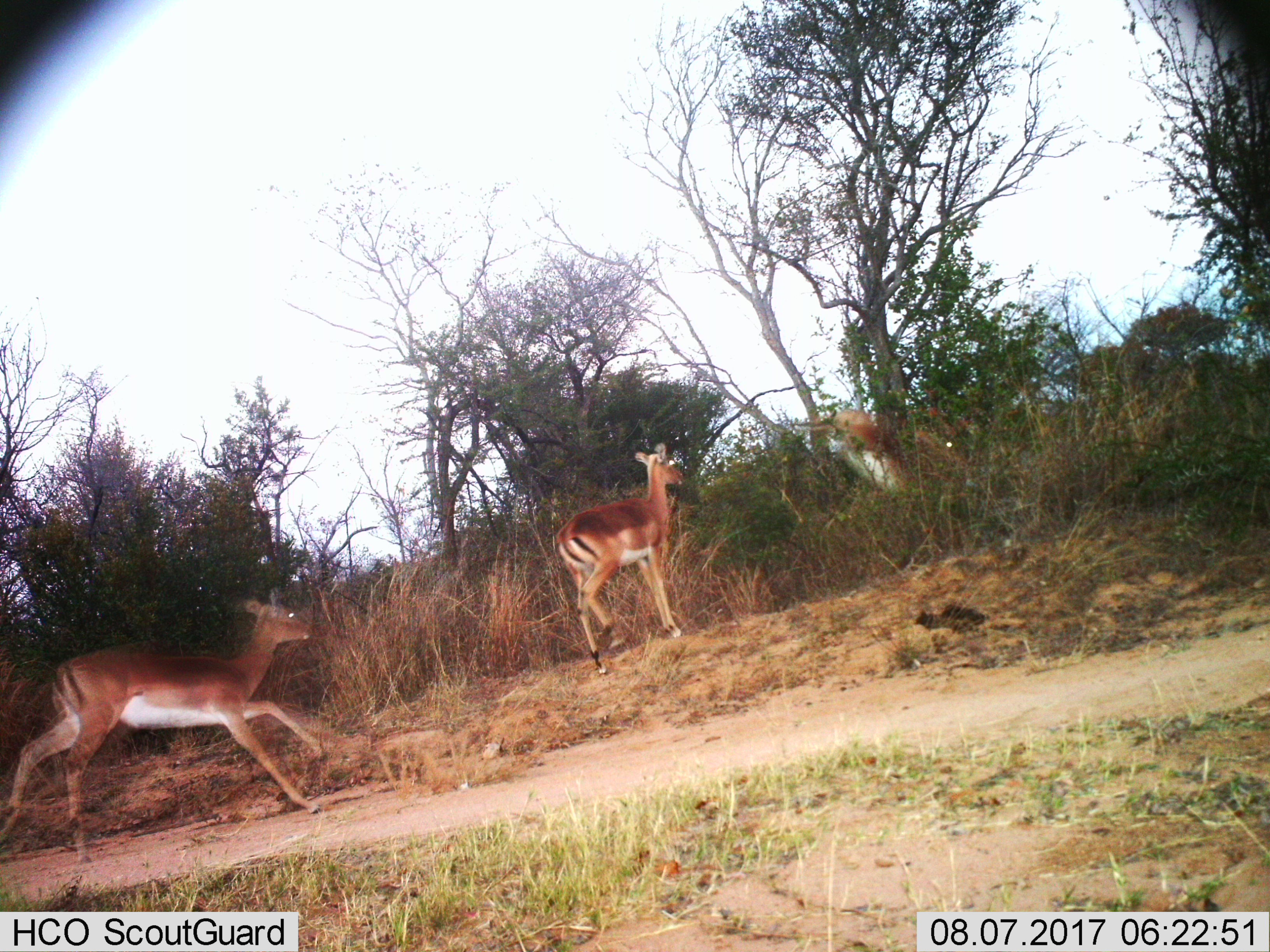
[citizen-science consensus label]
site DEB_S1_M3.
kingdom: Animalia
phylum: Chordata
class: Mammalia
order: Artiodactyla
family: Bovidae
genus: Aepyceros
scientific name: Aepyceros melampus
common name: impala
Impala (Aepyceros melampus), count 3. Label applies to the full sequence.